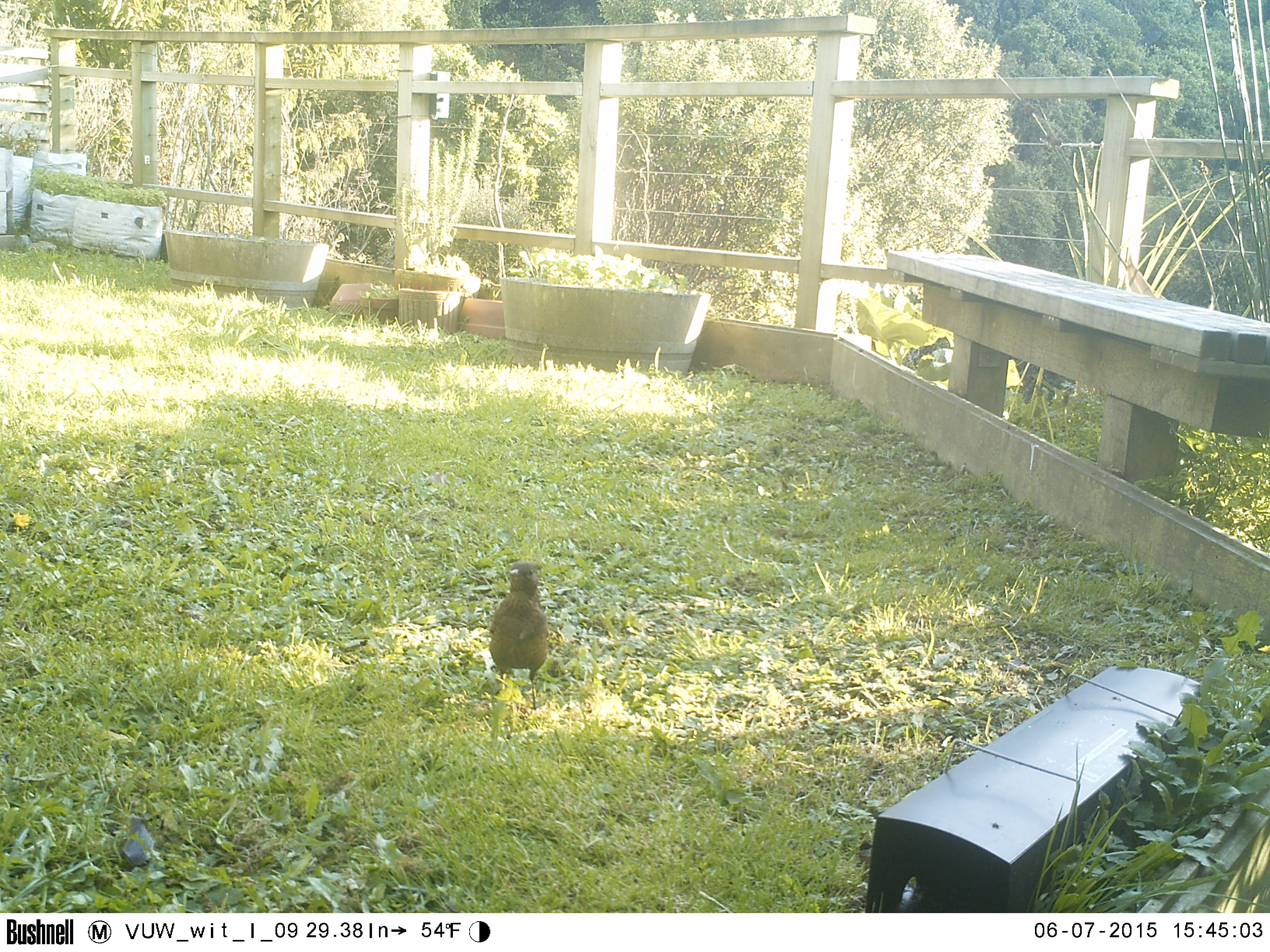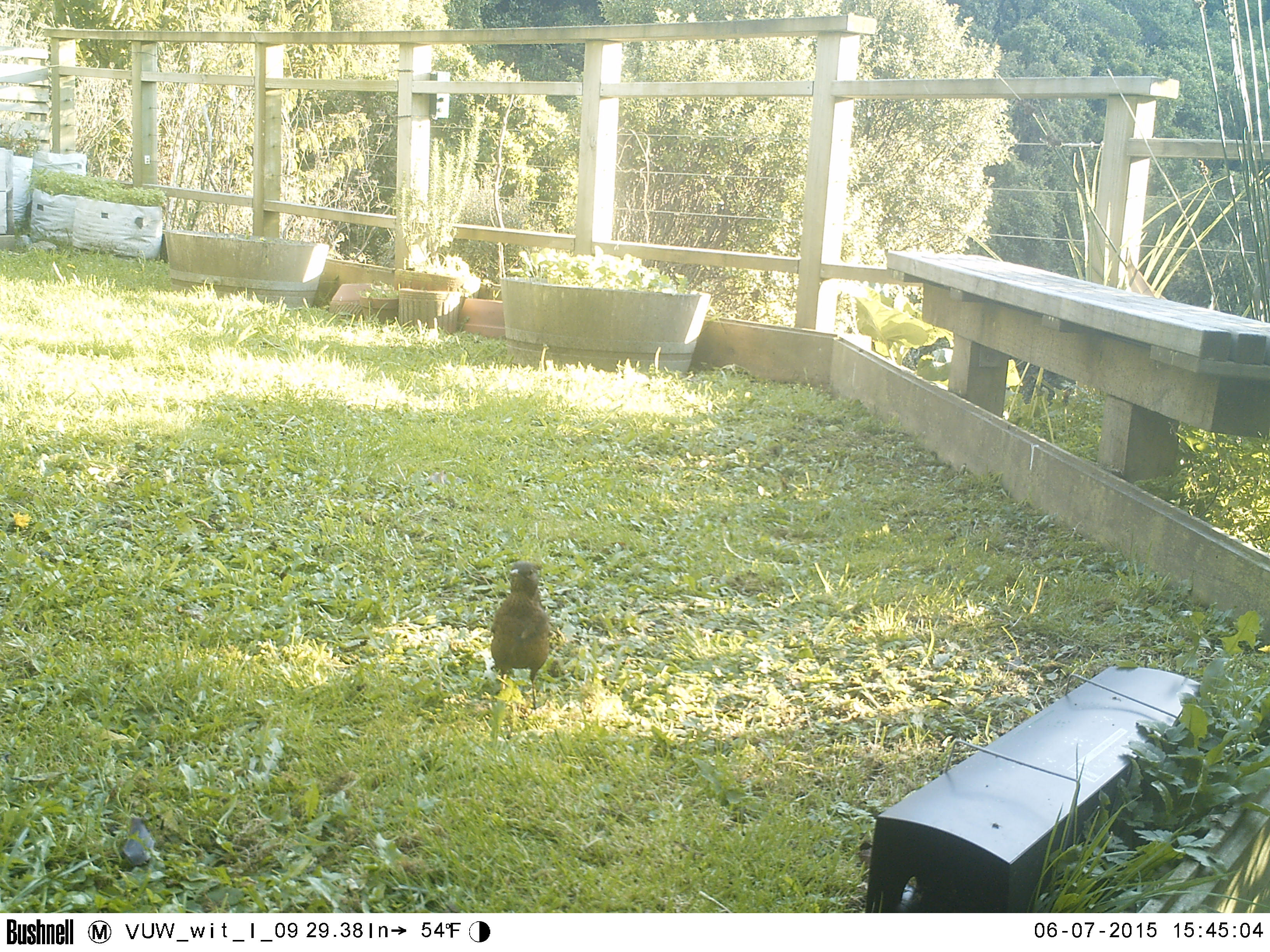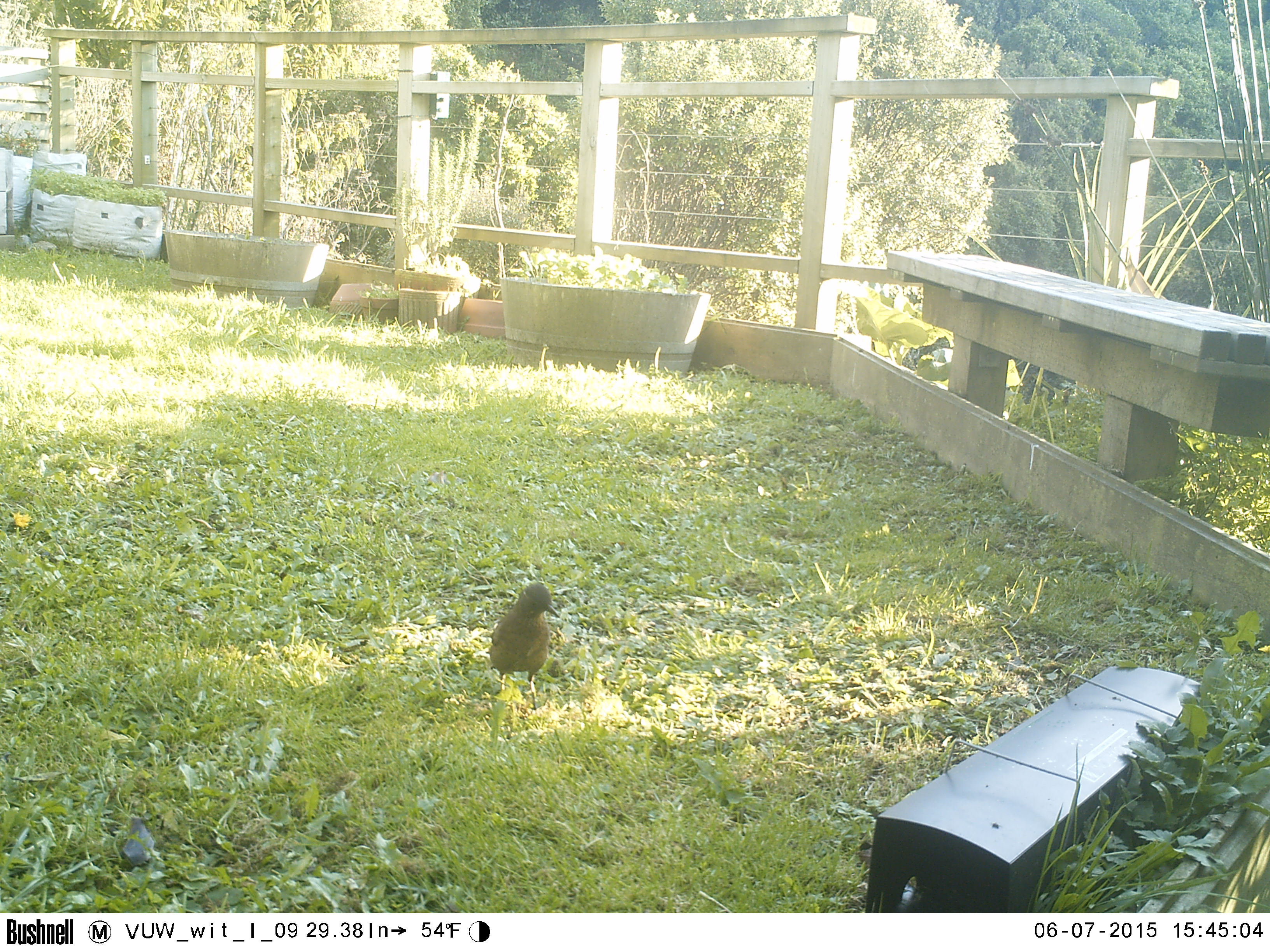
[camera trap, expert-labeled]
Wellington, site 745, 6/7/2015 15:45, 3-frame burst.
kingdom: Animalia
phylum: Chordata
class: Aves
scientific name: Aves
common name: bird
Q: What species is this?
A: Bird (Aves).